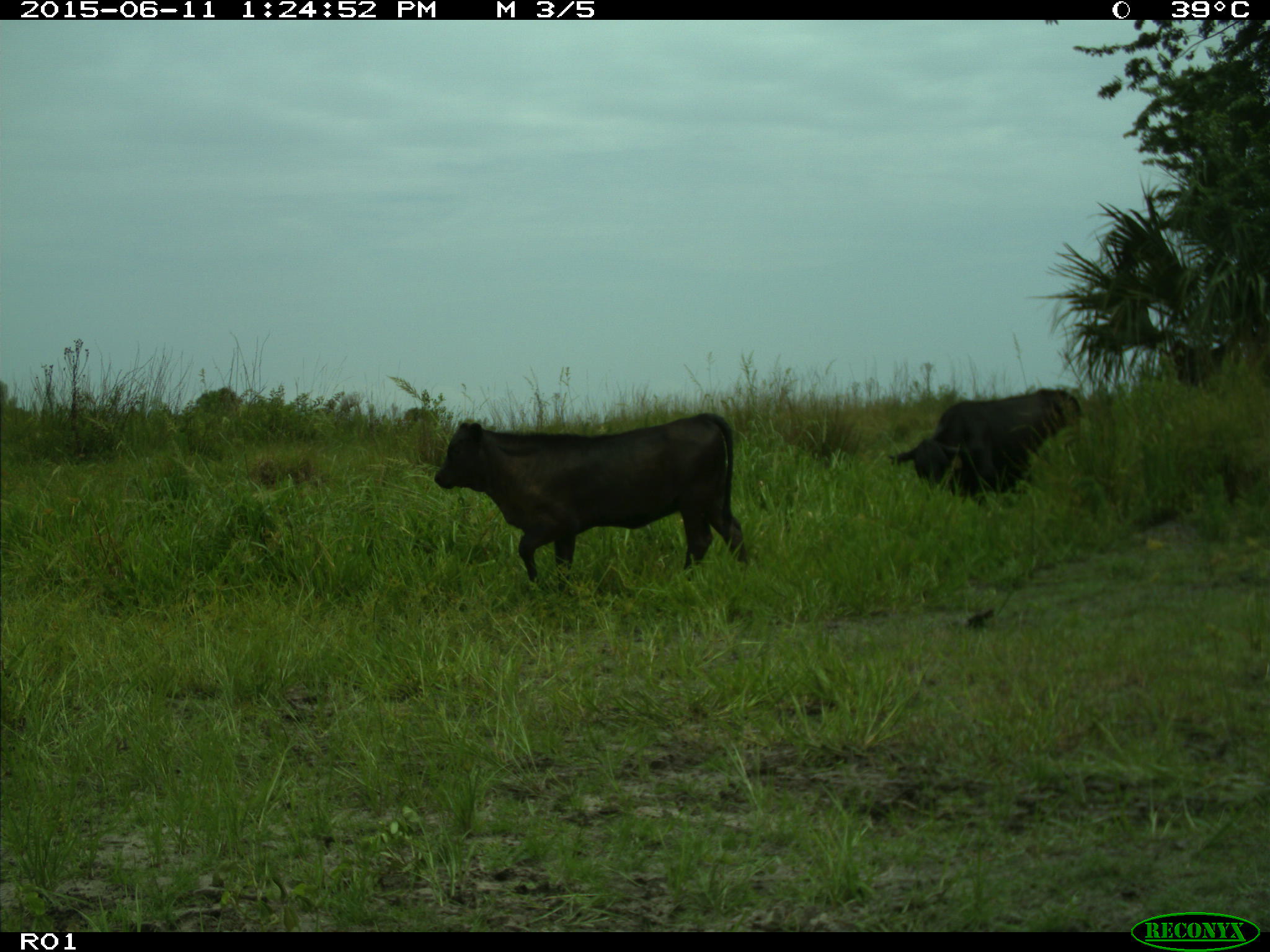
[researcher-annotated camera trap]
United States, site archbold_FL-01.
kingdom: Animalia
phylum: Chordata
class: Mammalia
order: Artiodactyla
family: Bovidae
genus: Bos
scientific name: Bos taurus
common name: domestic cow